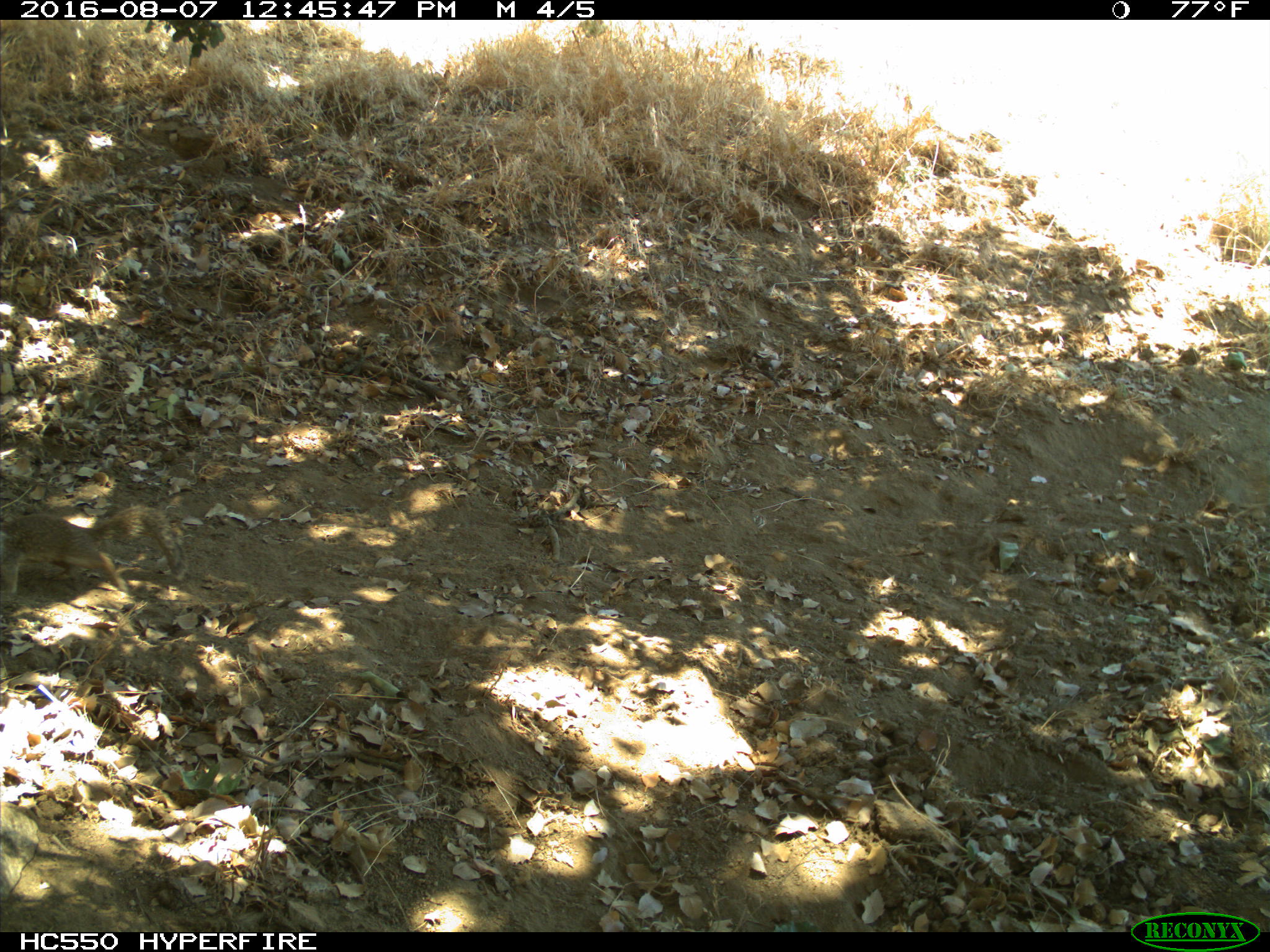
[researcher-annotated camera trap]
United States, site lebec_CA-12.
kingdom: Animalia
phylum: Chordata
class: Mammalia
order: Rodentia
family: Sciuridae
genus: Otospermophilus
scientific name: Otospermophilus beecheyi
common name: california ground squirrel